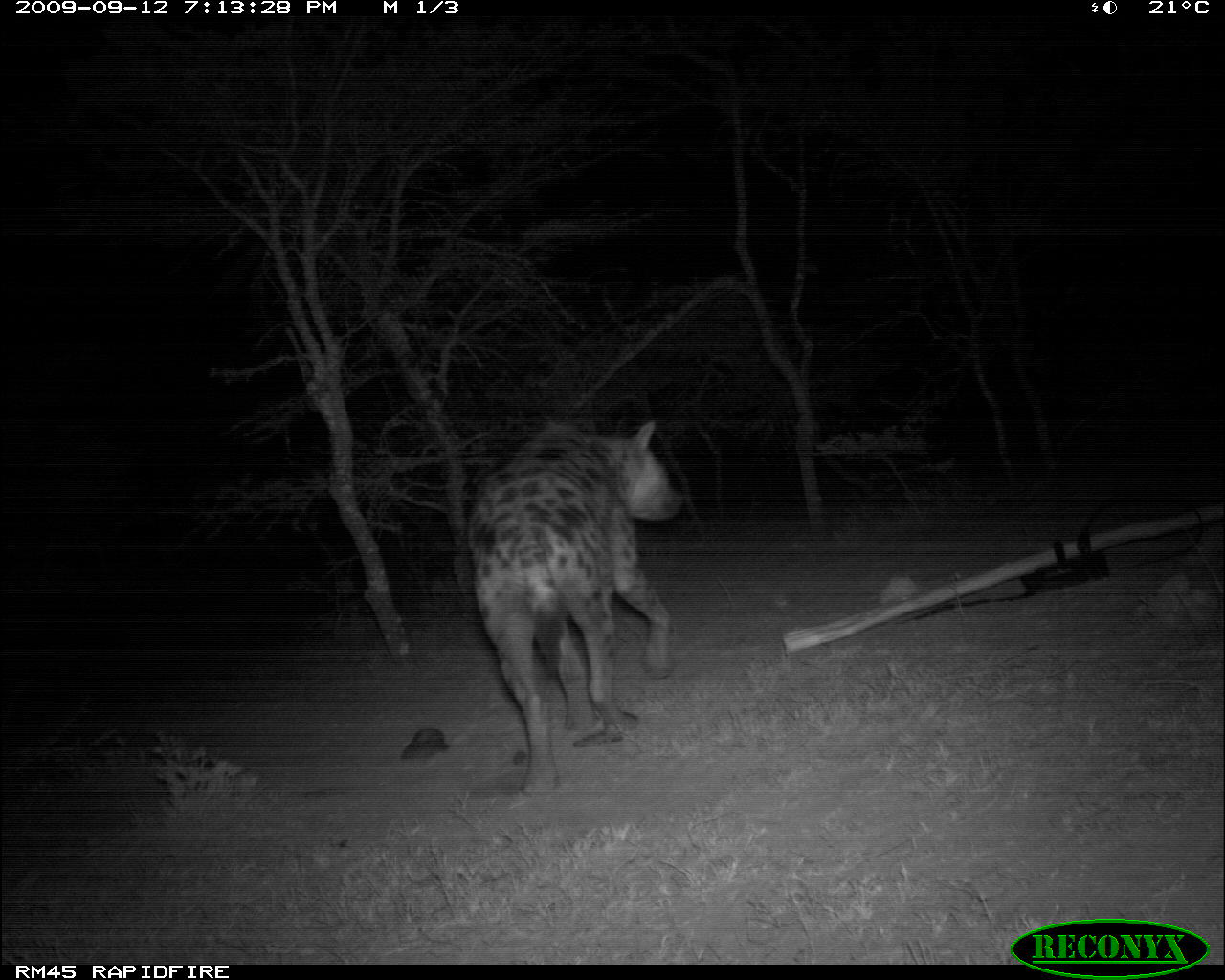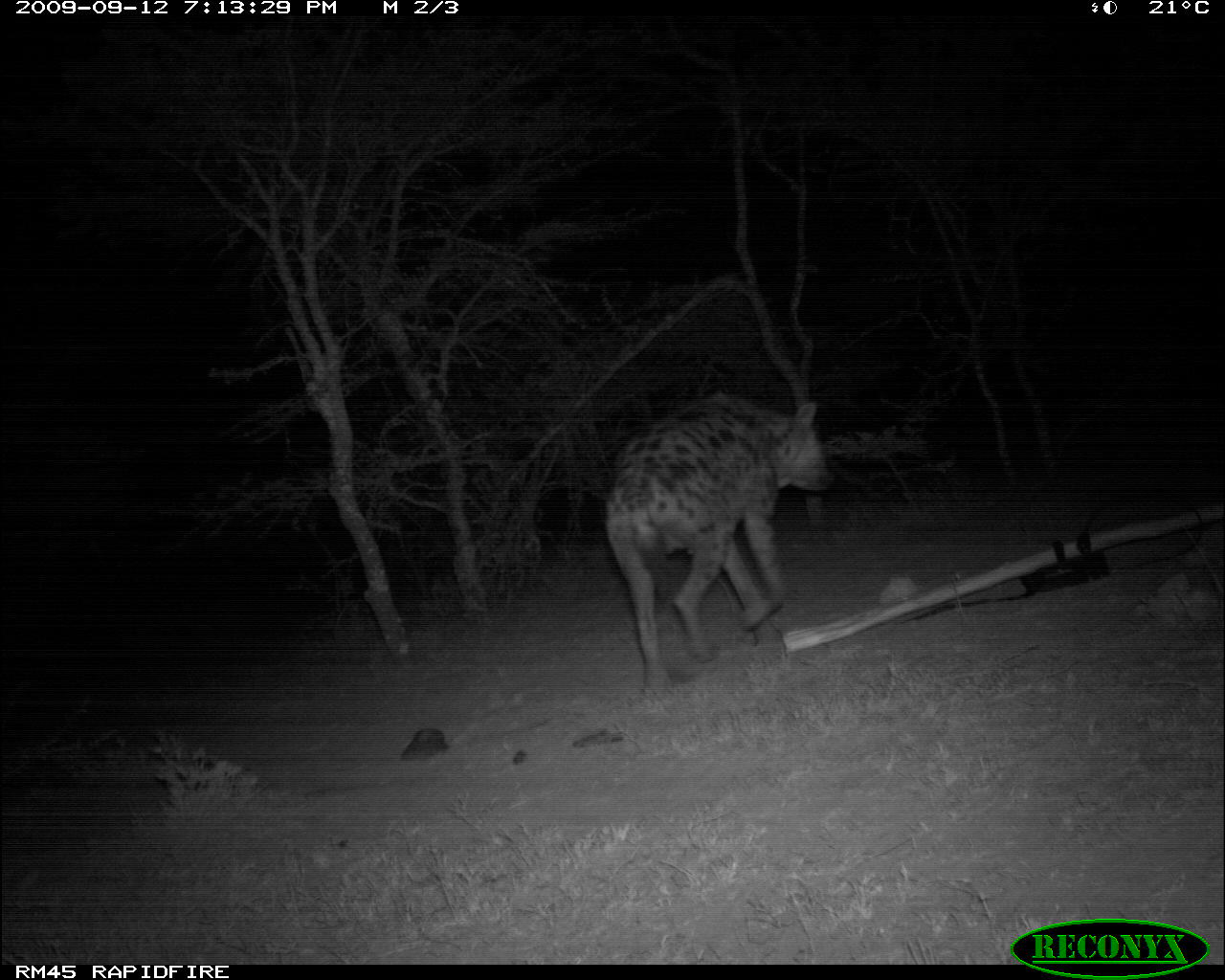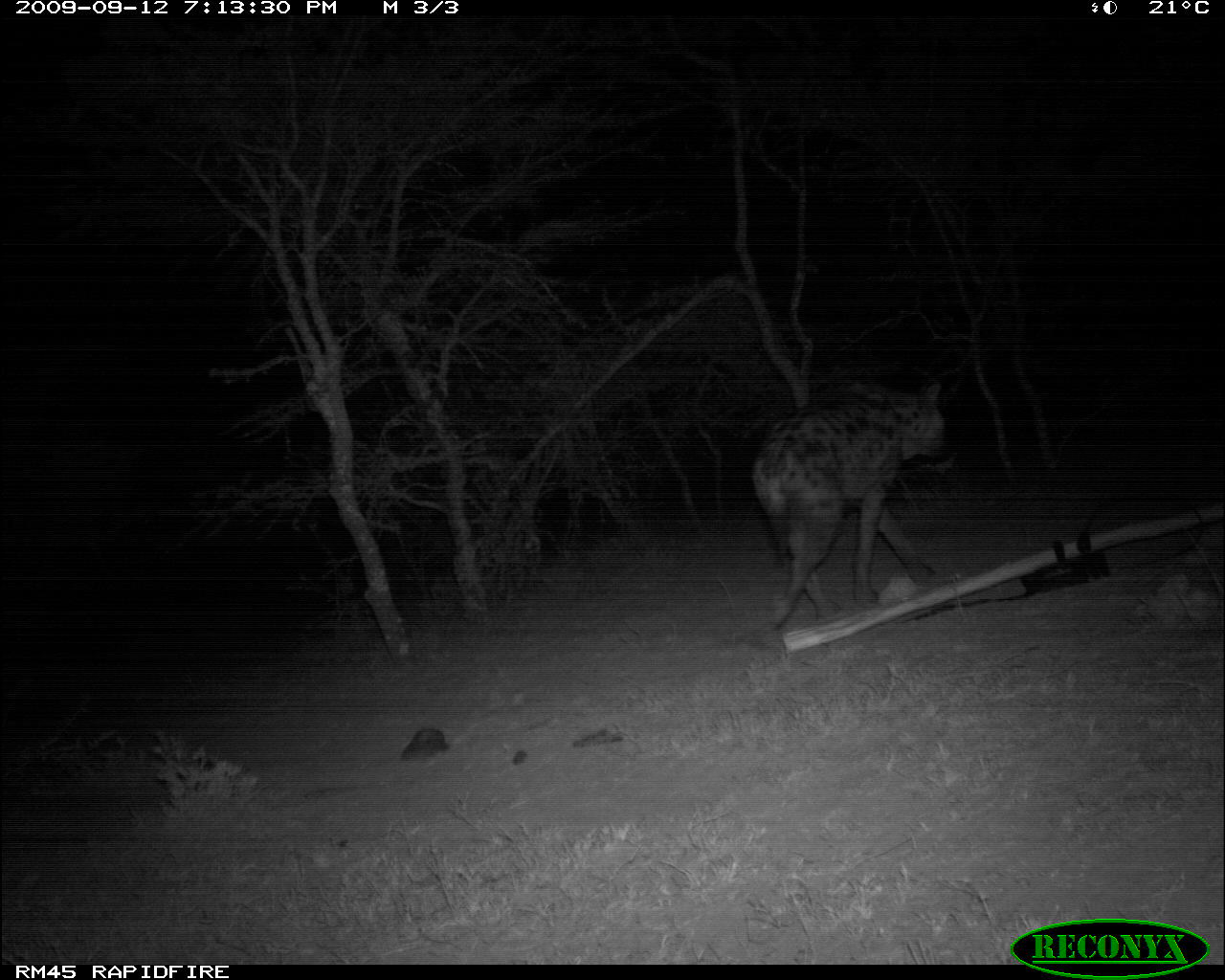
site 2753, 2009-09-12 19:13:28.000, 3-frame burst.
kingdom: Animalia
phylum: Chordata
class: Mammalia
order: Carnivora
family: Hyaenidae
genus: Crocuta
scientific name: Crocuta crocuta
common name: spotted hyena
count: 1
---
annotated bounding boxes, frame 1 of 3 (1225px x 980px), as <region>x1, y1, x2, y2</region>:
crocuta crocuta: <region>464, 417, 686, 797</region>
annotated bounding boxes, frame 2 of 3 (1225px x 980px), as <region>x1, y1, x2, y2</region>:
crocuta crocuta: <region>600, 387, 838, 701</region>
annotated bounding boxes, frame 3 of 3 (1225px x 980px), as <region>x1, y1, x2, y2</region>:
crocuta crocuta: <region>744, 374, 954, 632</region>